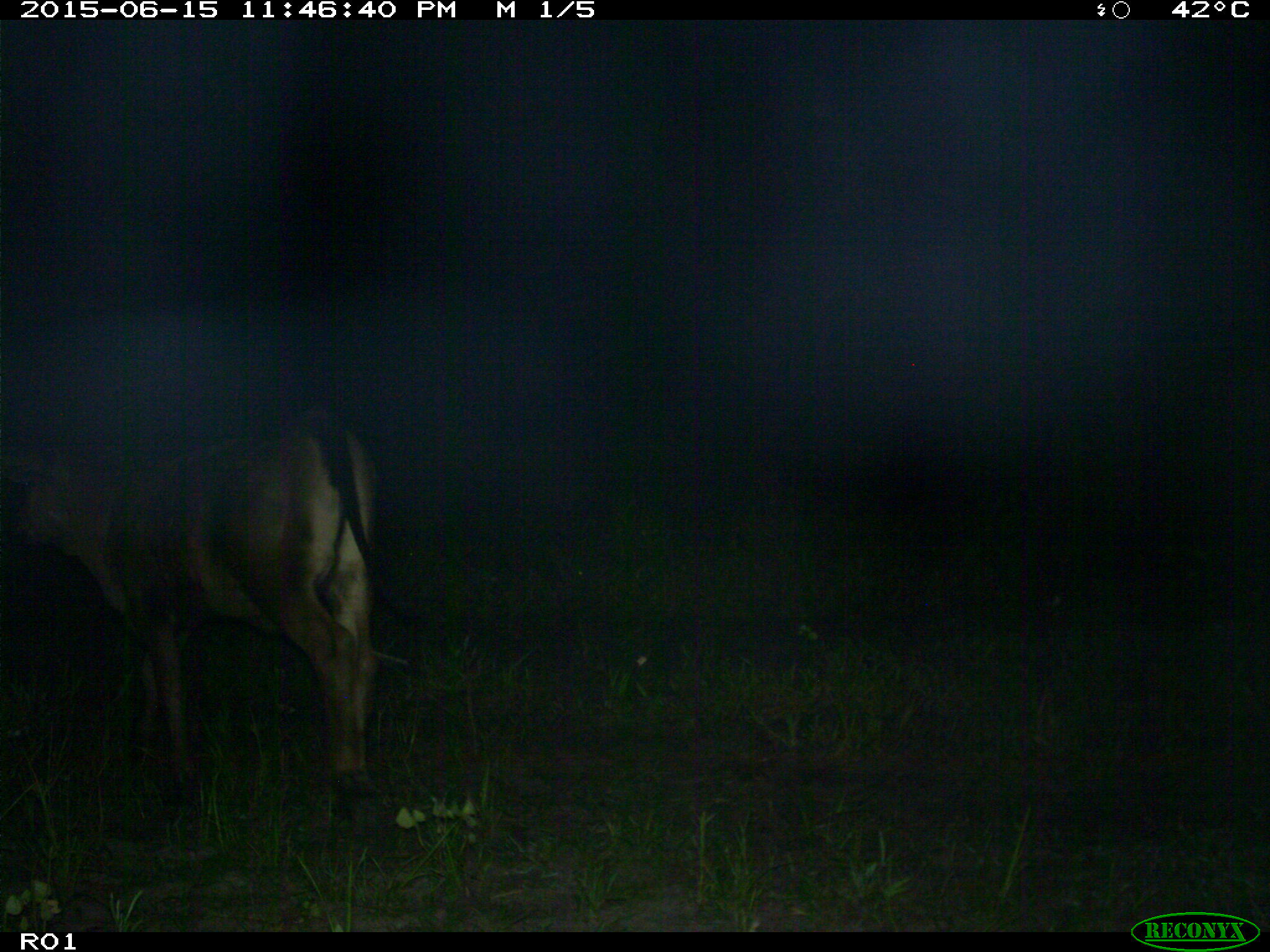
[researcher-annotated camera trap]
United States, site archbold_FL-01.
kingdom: Animalia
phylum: Chordata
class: Mammalia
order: Artiodactyla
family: Bovidae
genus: Bos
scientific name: Bos taurus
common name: domestic cow